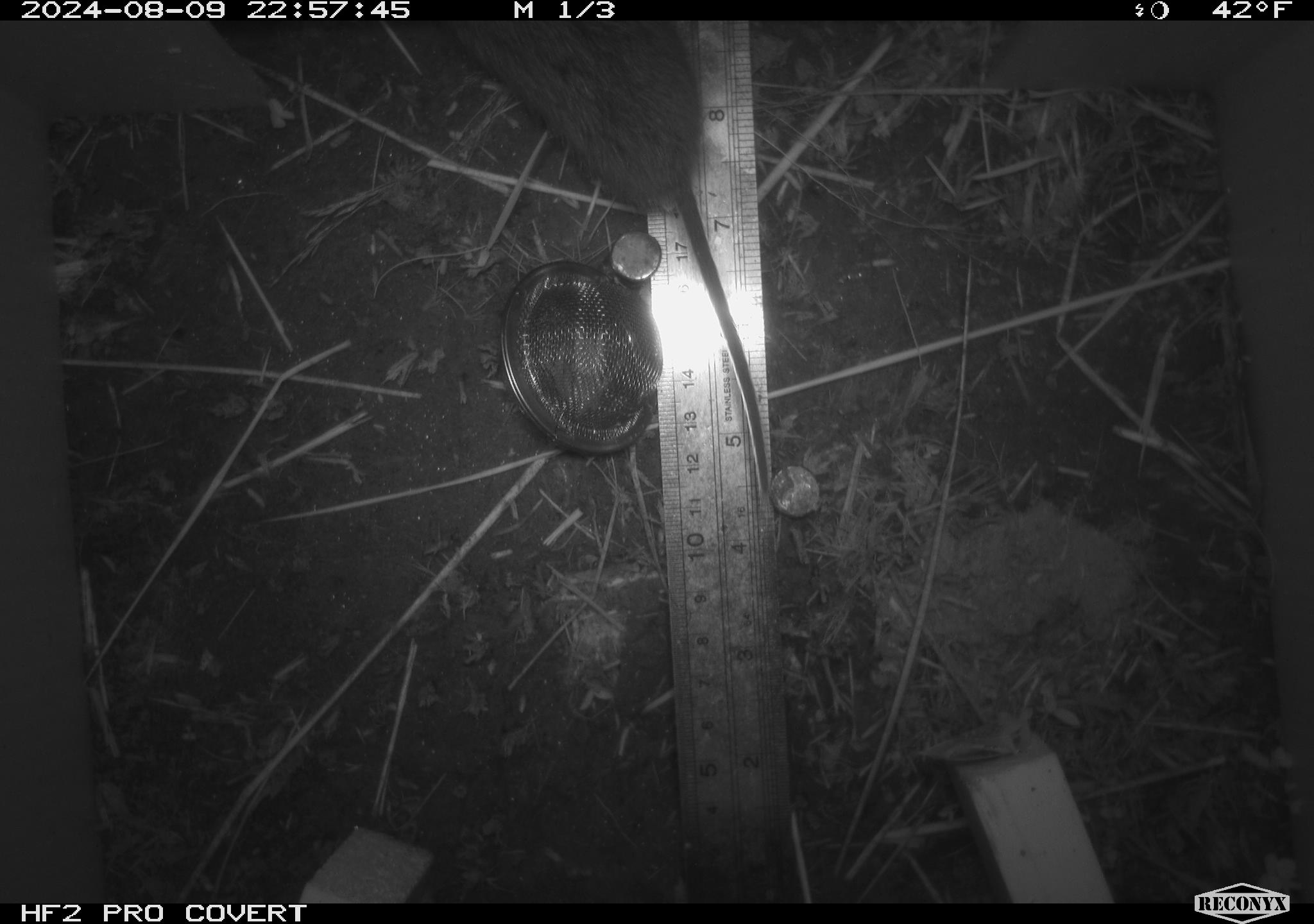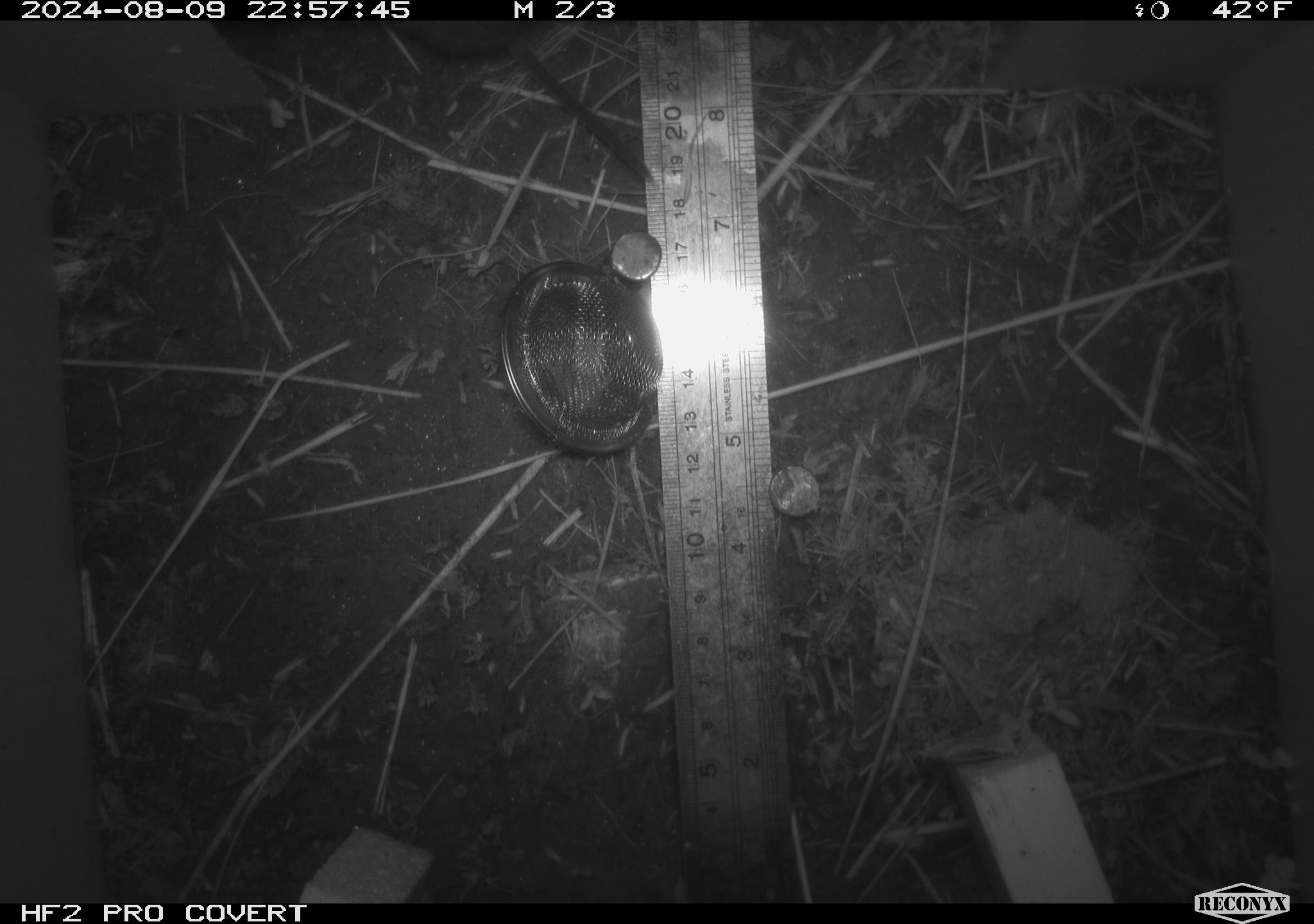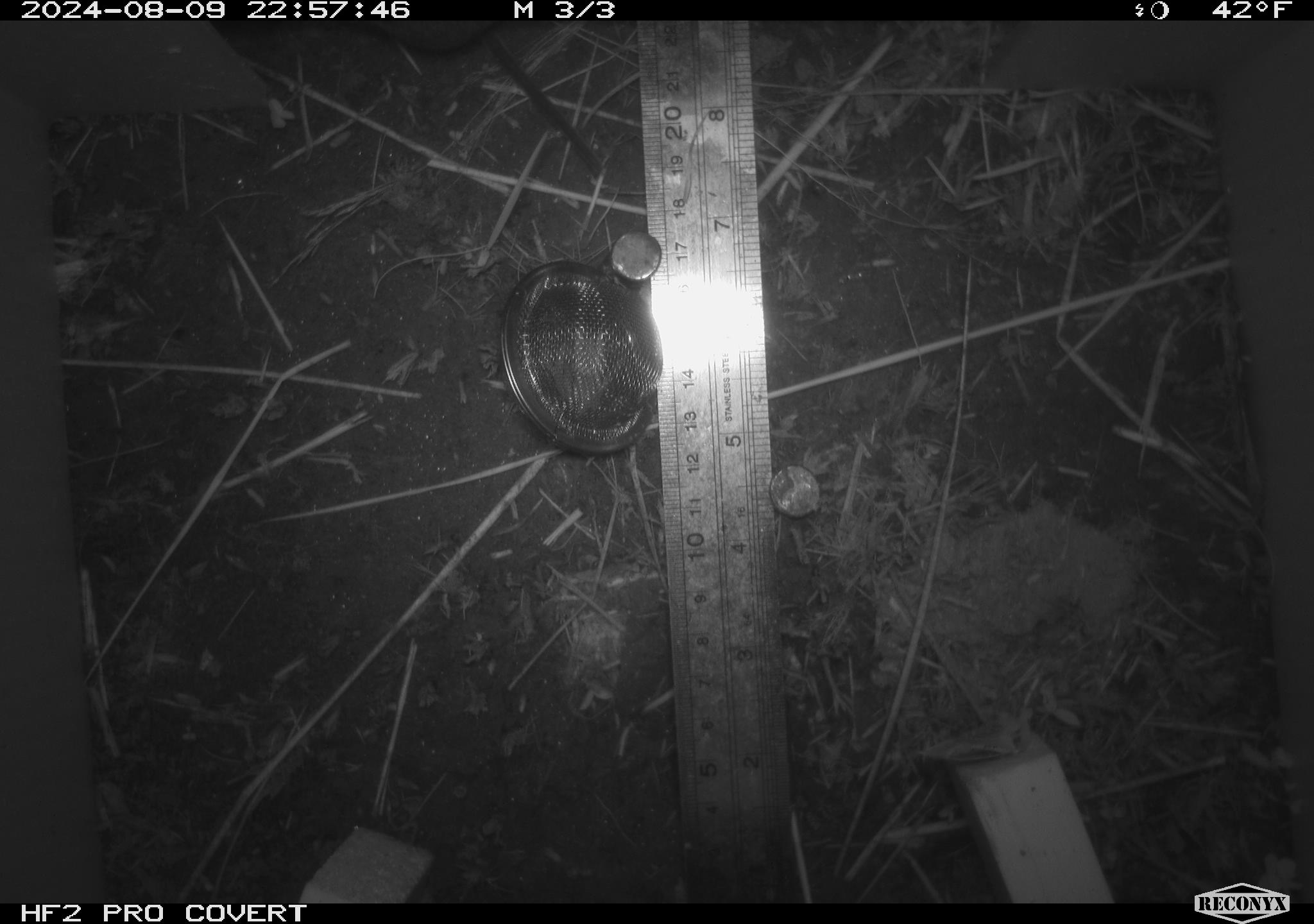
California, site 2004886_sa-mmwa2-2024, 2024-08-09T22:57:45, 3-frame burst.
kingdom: Animalia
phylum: Chordata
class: Mammalia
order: Rodentia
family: Cricetidae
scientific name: Arvicolinae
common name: voles, lemmings, and muskrats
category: arvicolinae subfamily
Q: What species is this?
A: Arvicolinae subfamily (voles, lemmings, and muskrats) (Arvicolinae).